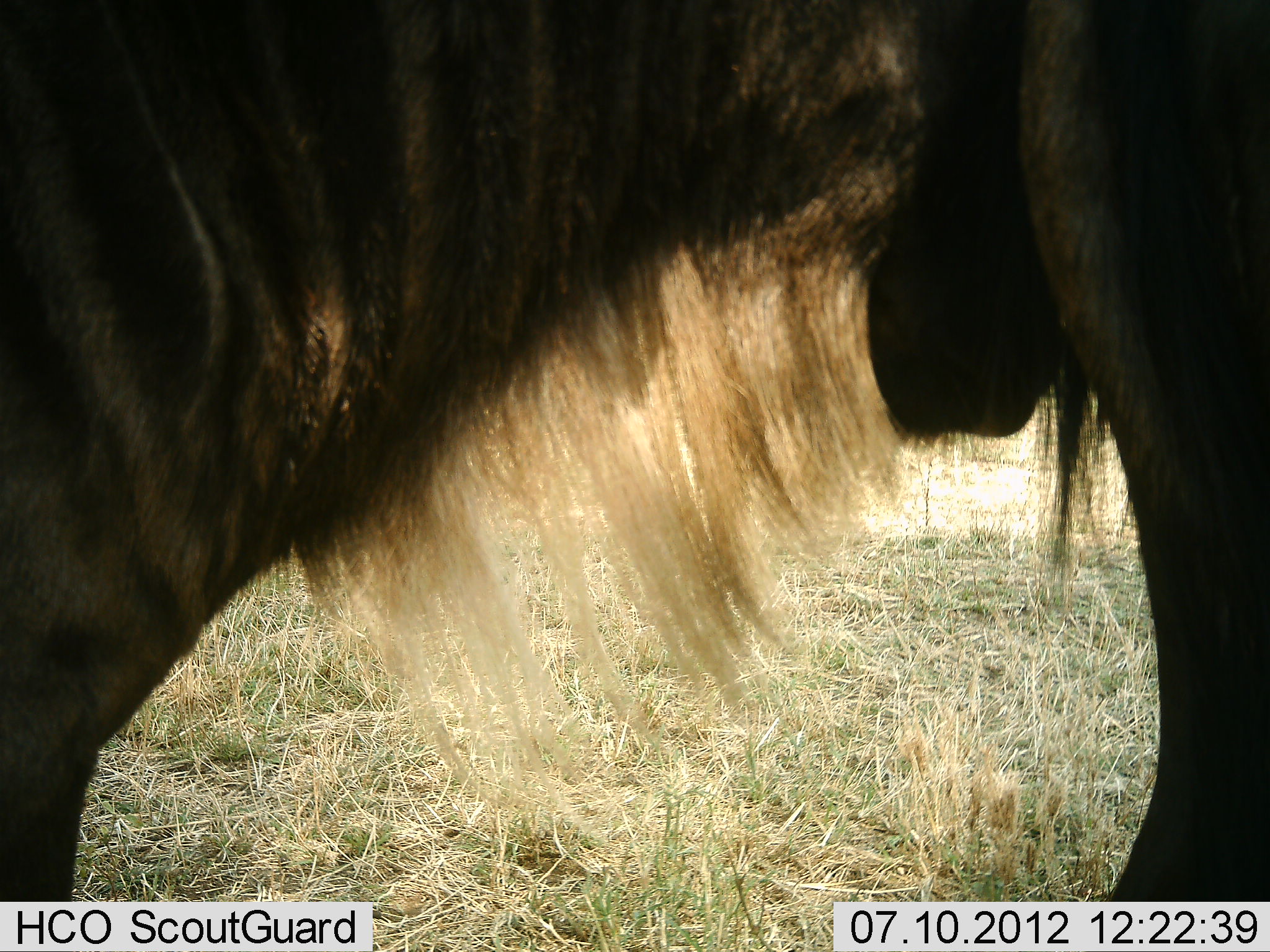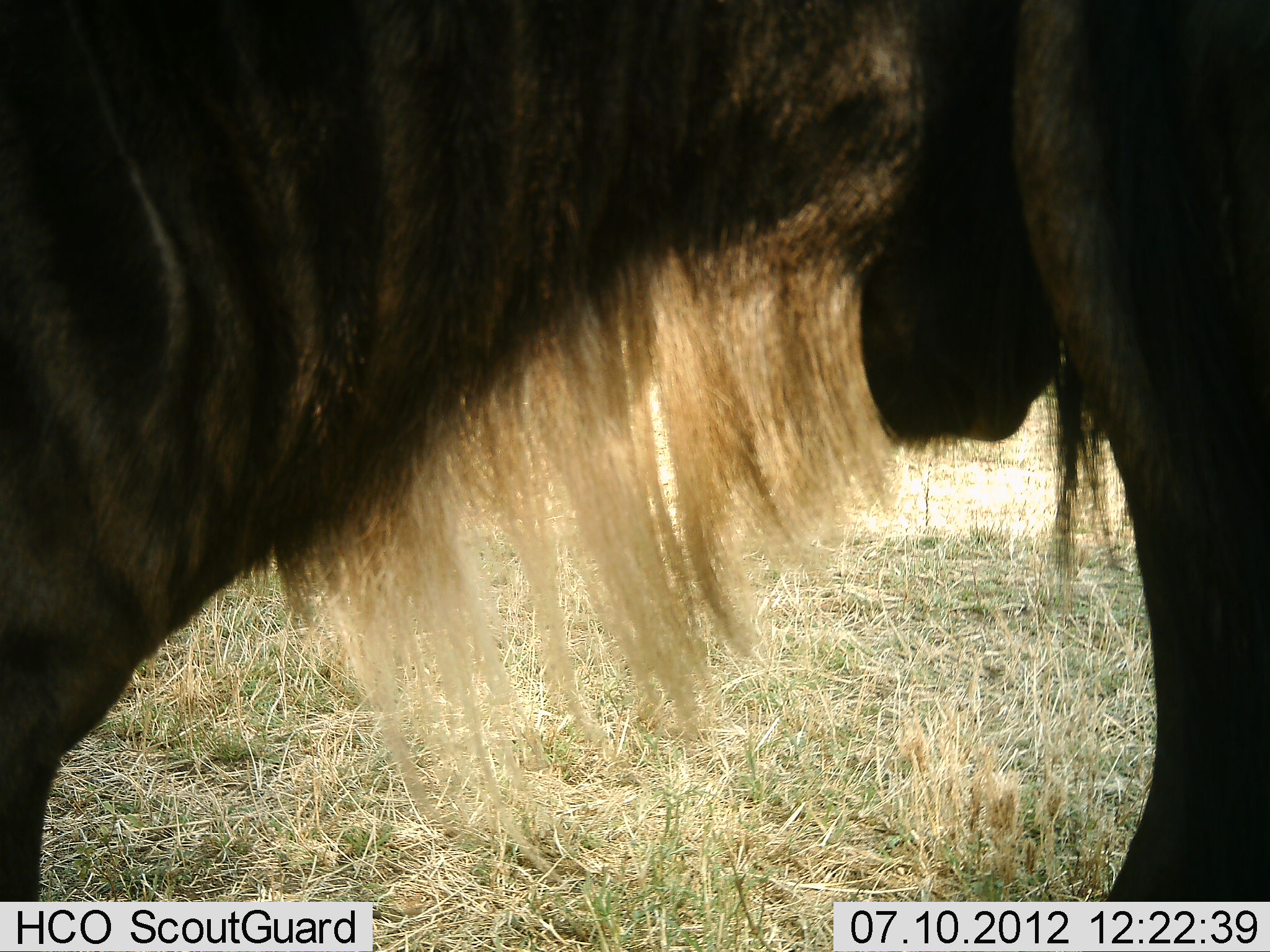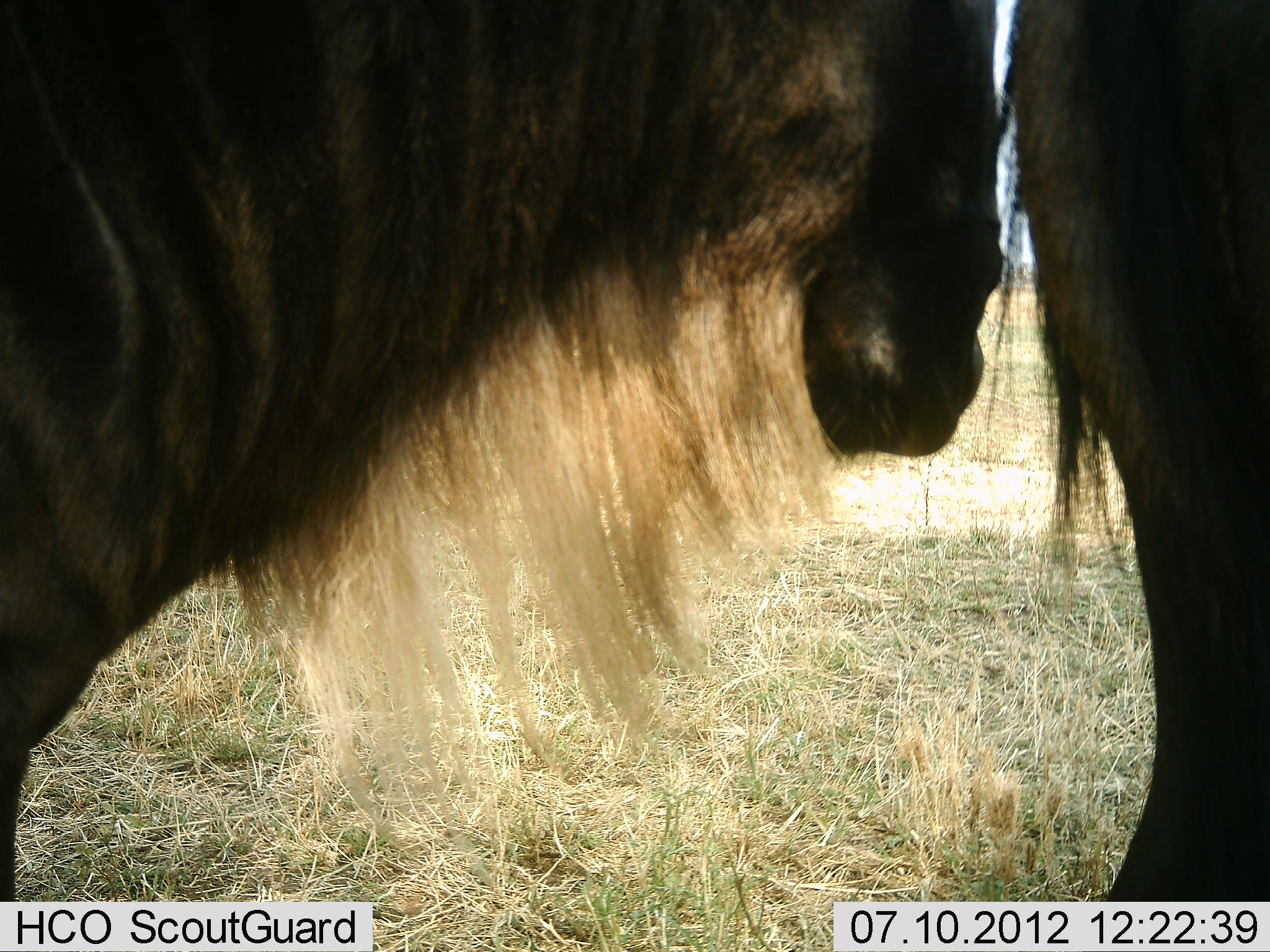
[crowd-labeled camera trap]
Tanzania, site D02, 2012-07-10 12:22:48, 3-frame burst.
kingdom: Animalia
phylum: Chordata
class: Mammalia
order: Artiodactyla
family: Bovidae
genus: Connochaetes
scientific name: Connochaetes taurinus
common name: blue wildebeest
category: wildebeest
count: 2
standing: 90%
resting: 0%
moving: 10%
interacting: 30%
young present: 0%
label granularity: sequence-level